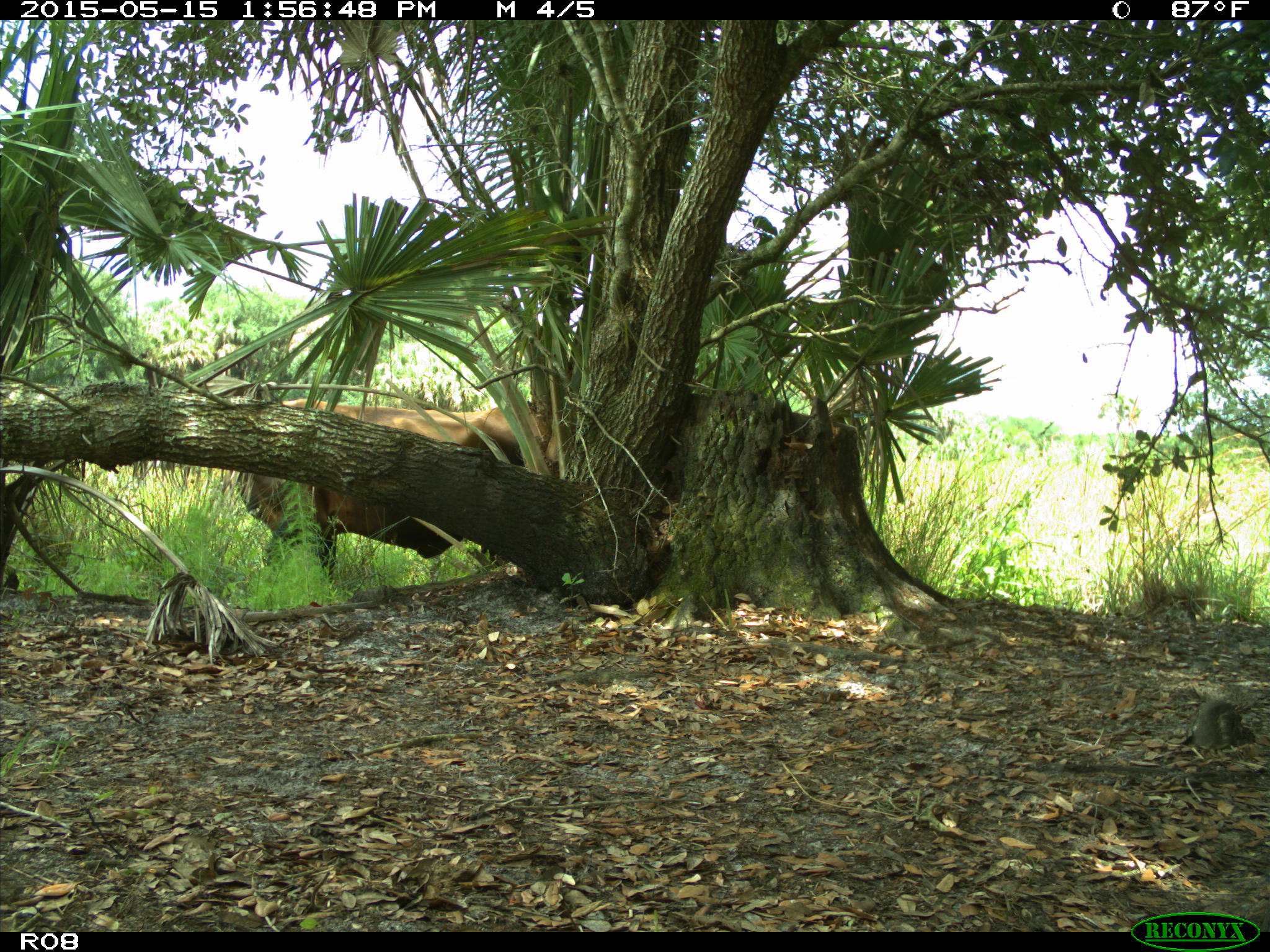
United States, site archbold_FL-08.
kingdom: Animalia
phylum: Chordata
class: Mammalia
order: Artiodactyla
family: Bovidae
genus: Bos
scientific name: Bos taurus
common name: domestic cow